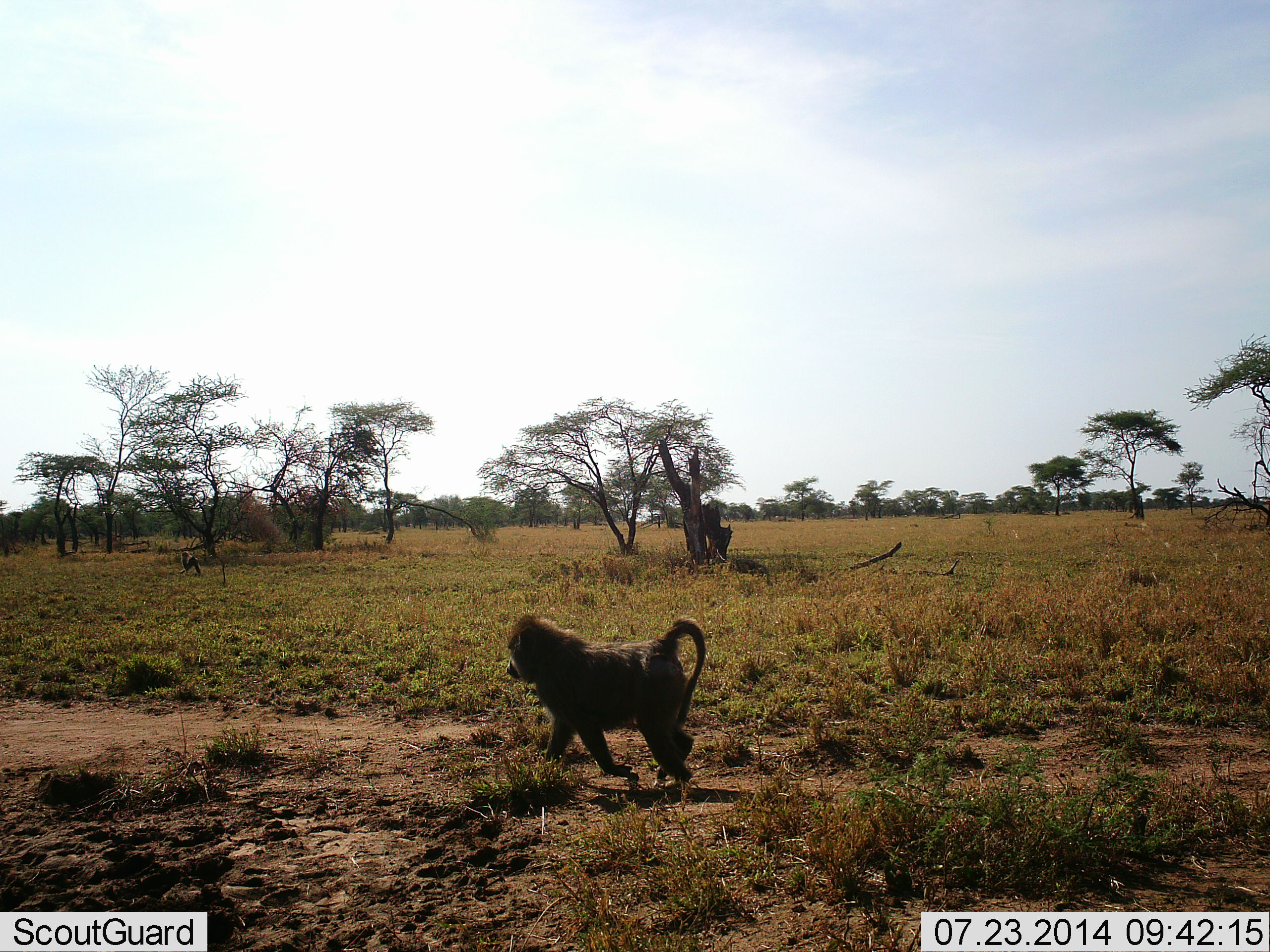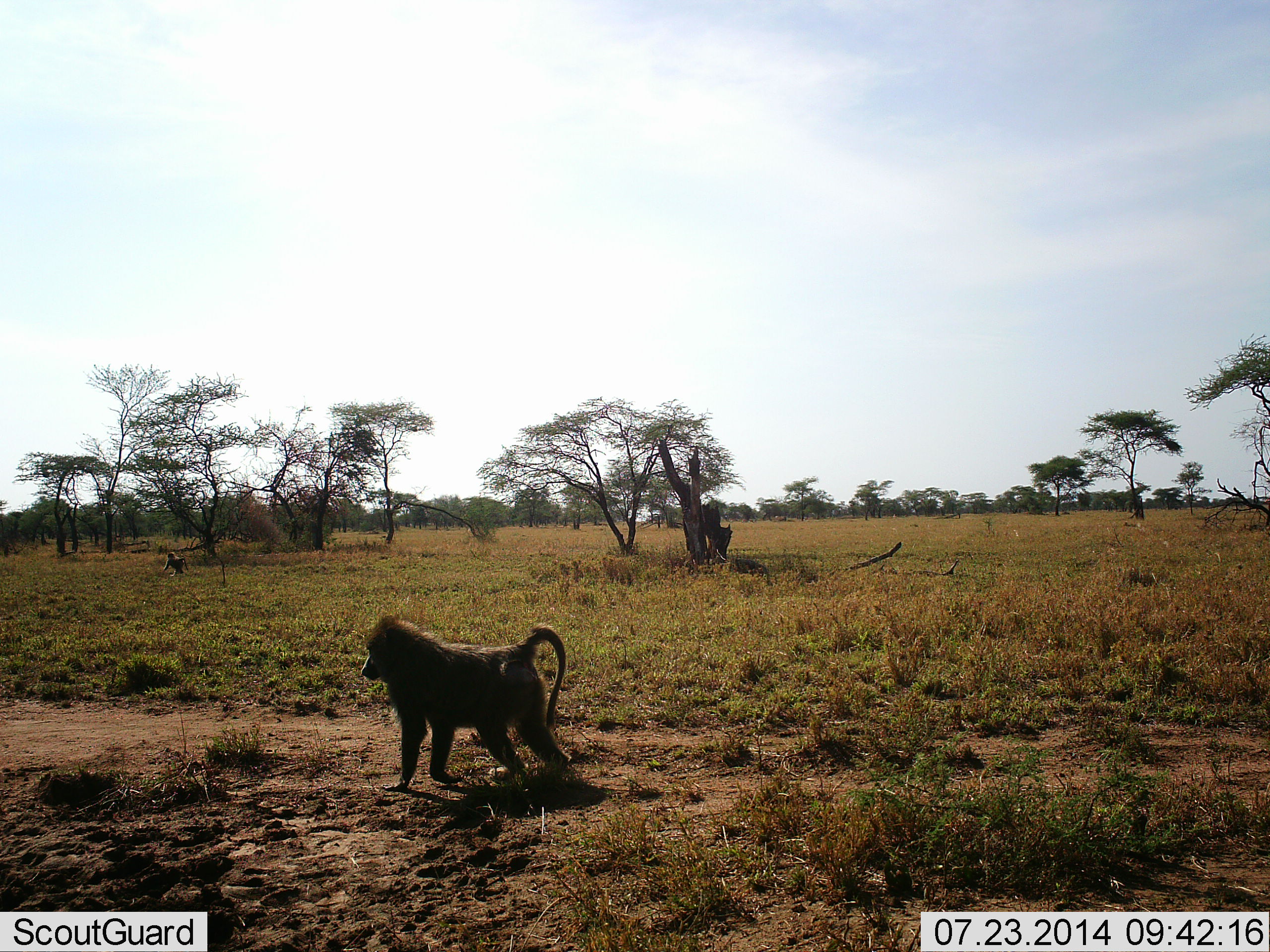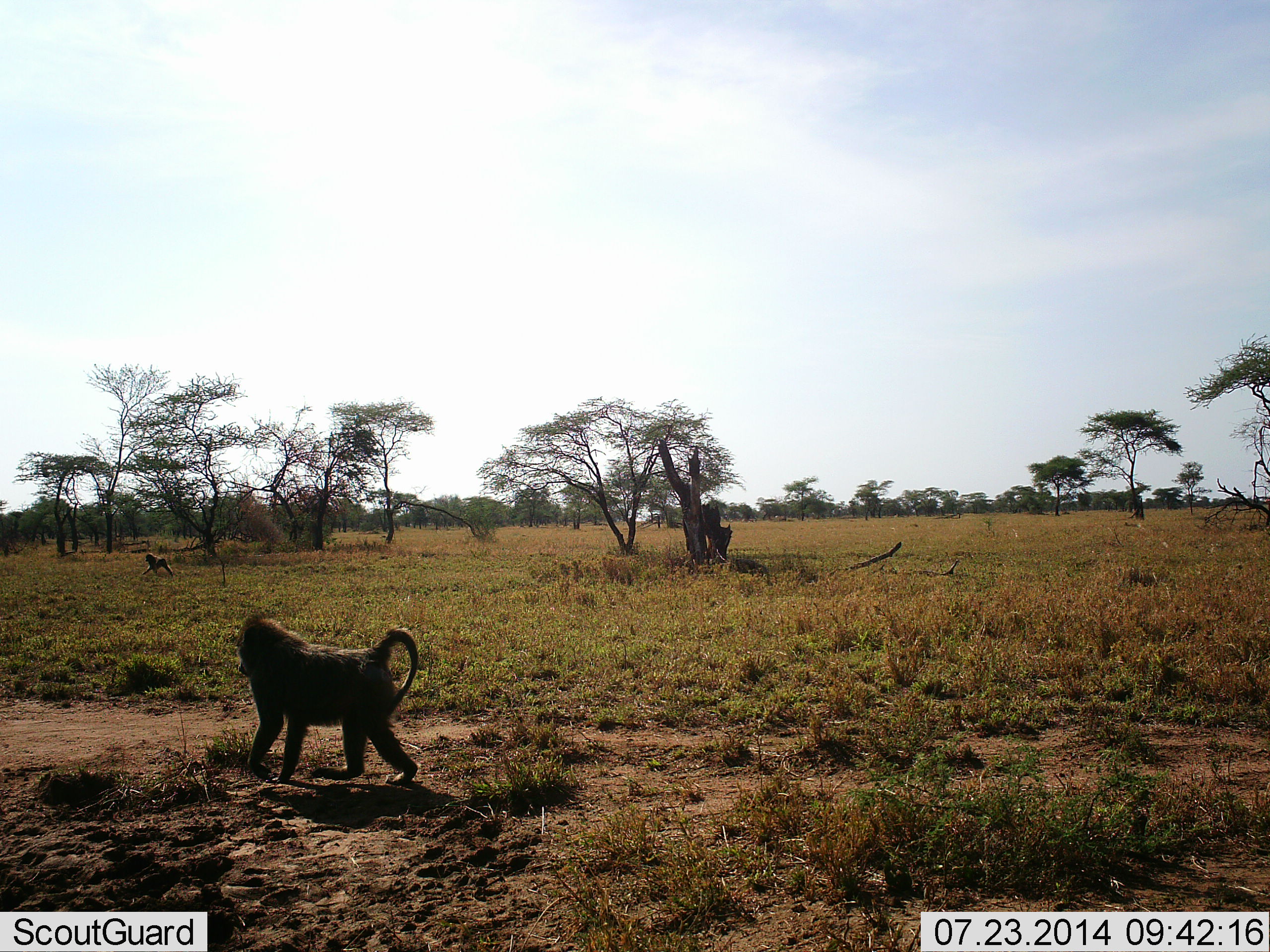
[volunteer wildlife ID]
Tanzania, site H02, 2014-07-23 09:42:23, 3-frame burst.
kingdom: Animalia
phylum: Chordata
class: Mammalia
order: Primates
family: Cercopithecidae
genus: Papio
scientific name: Papio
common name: baboon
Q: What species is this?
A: Baboon (Papio).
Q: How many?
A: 2.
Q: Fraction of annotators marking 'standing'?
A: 10%.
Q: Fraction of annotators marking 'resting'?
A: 0%.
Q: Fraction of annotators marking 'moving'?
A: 90%.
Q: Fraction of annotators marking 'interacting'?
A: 0%.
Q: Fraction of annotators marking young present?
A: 0%.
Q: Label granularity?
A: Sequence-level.